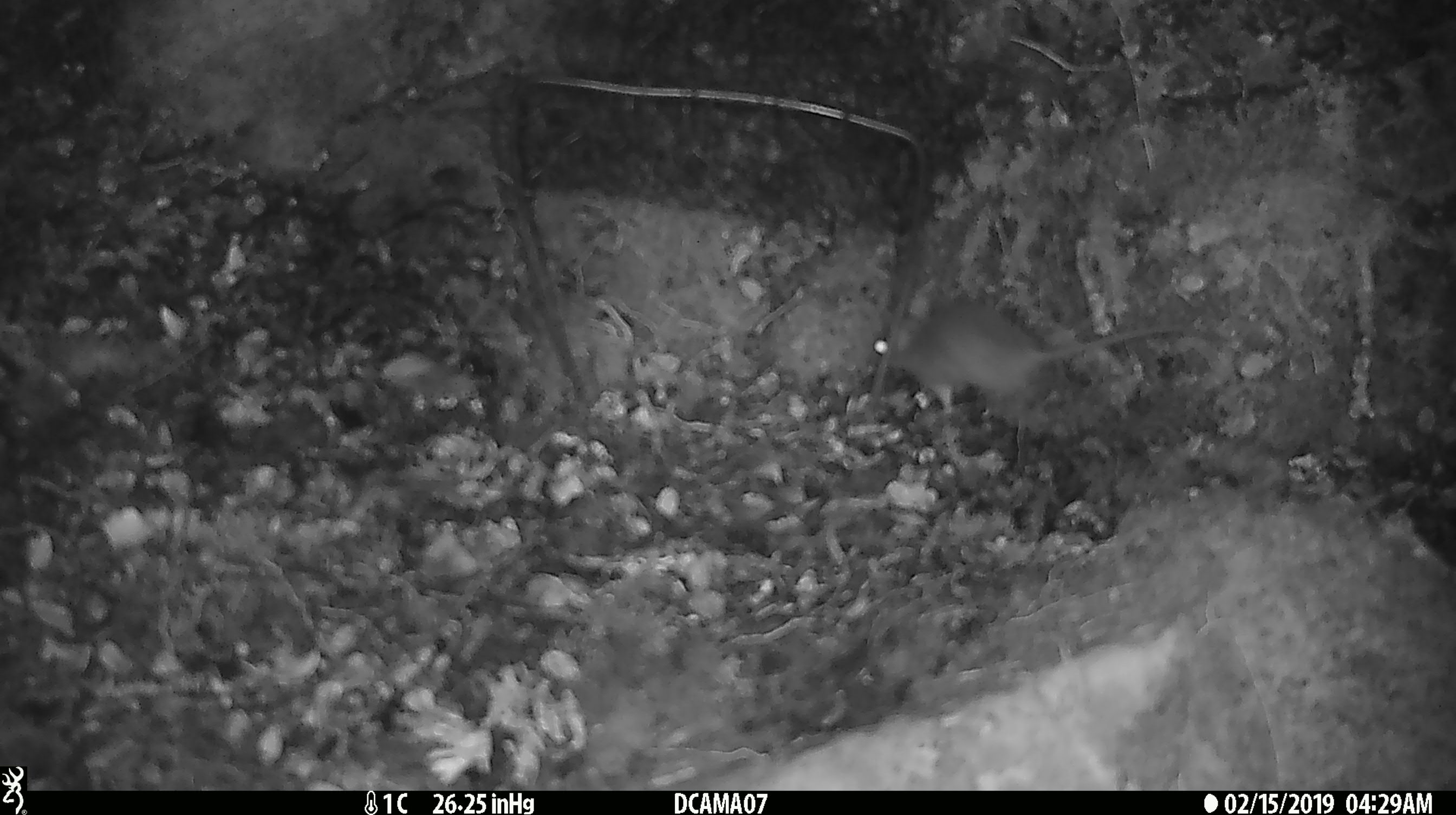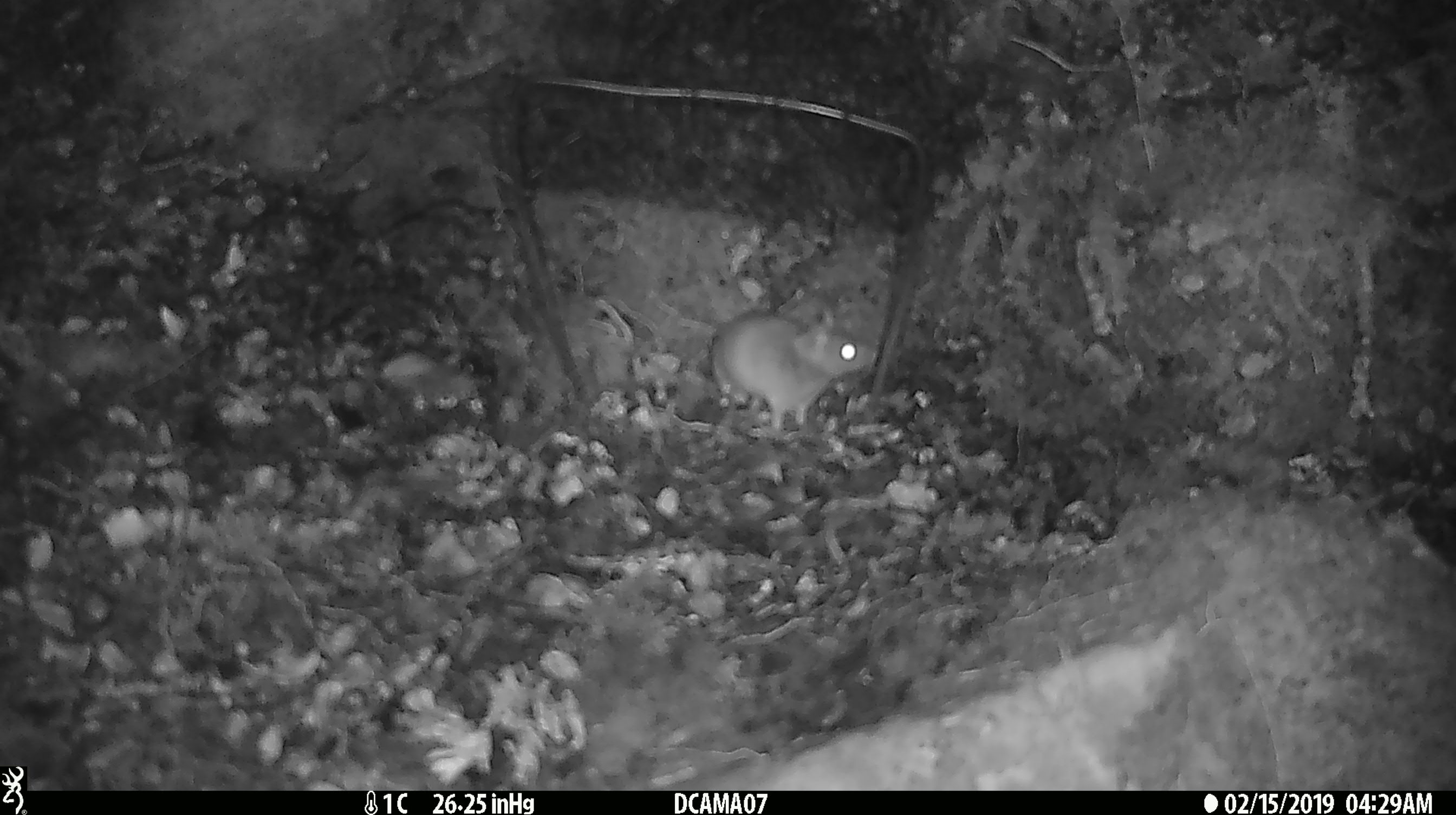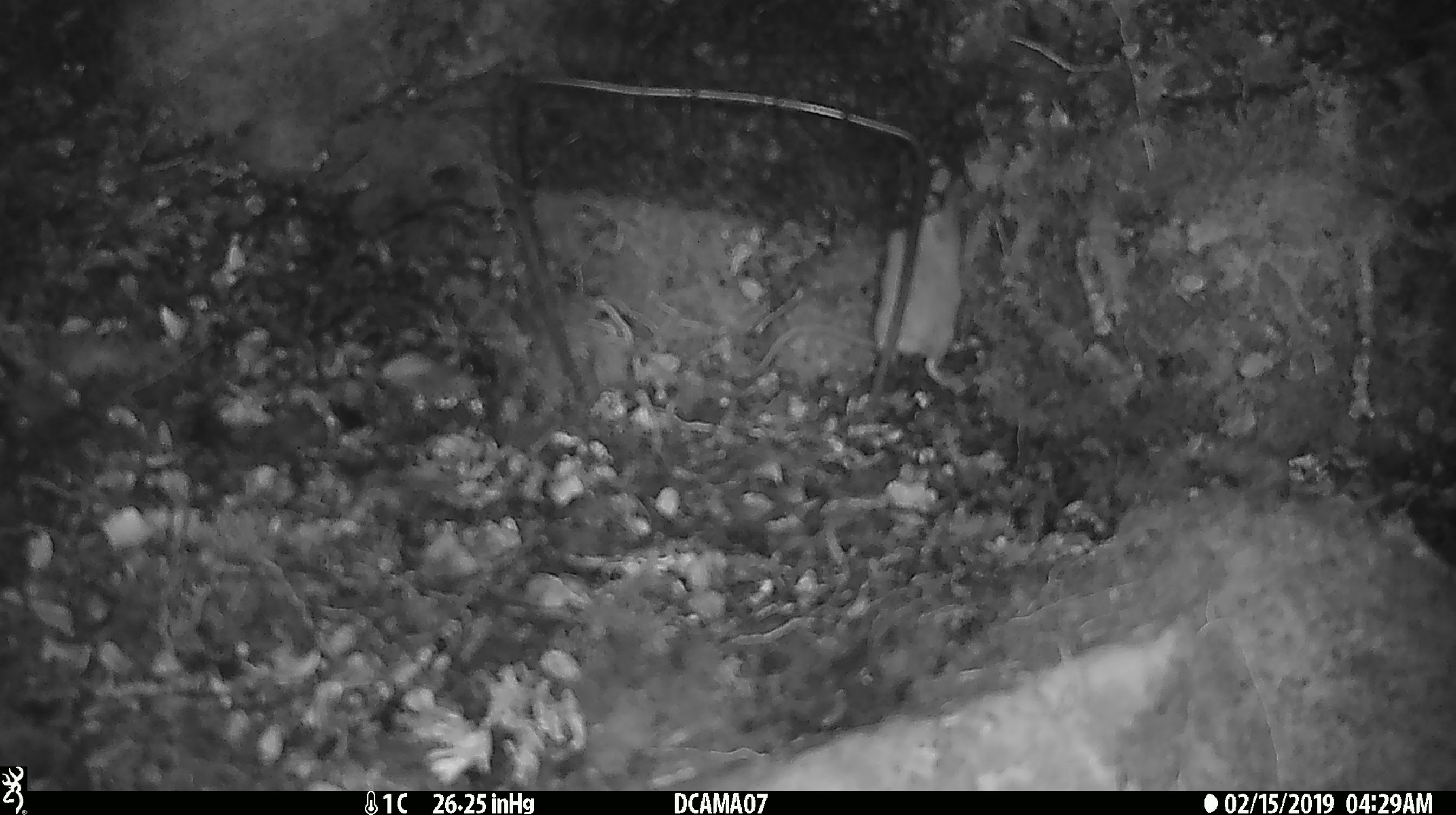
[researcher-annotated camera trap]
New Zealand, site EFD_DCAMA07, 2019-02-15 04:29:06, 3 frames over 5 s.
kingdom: Animalia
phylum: Chordata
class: Mammalia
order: Rodentia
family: Muridae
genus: Mus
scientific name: Mus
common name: mouse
Mouse (Mus).